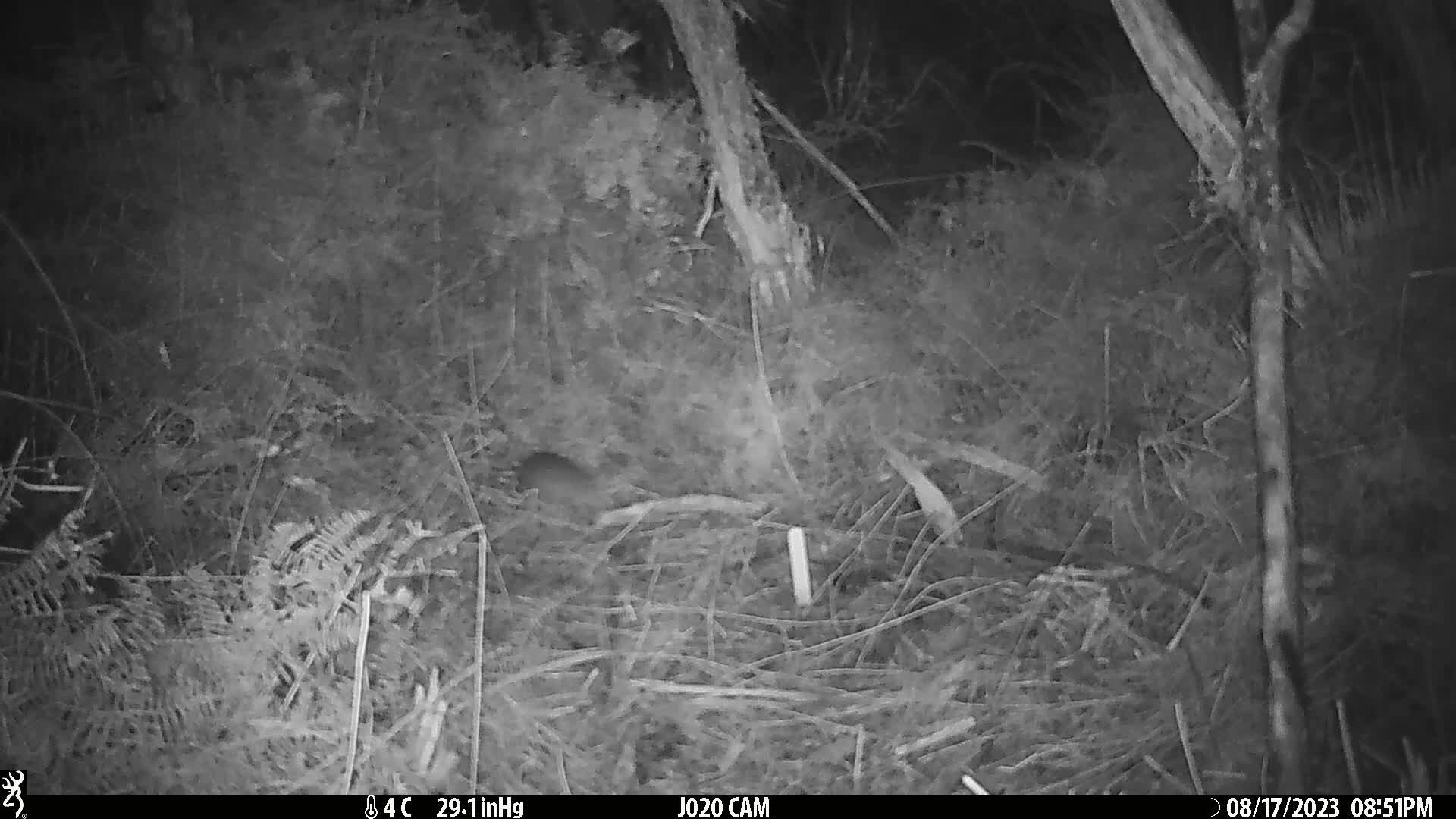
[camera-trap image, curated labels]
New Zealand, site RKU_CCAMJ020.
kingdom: Animalia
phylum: Chordata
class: Mammalia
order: Rodentia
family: Muridae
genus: Rattus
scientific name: Rattus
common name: rat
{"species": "rat (Rattus)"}